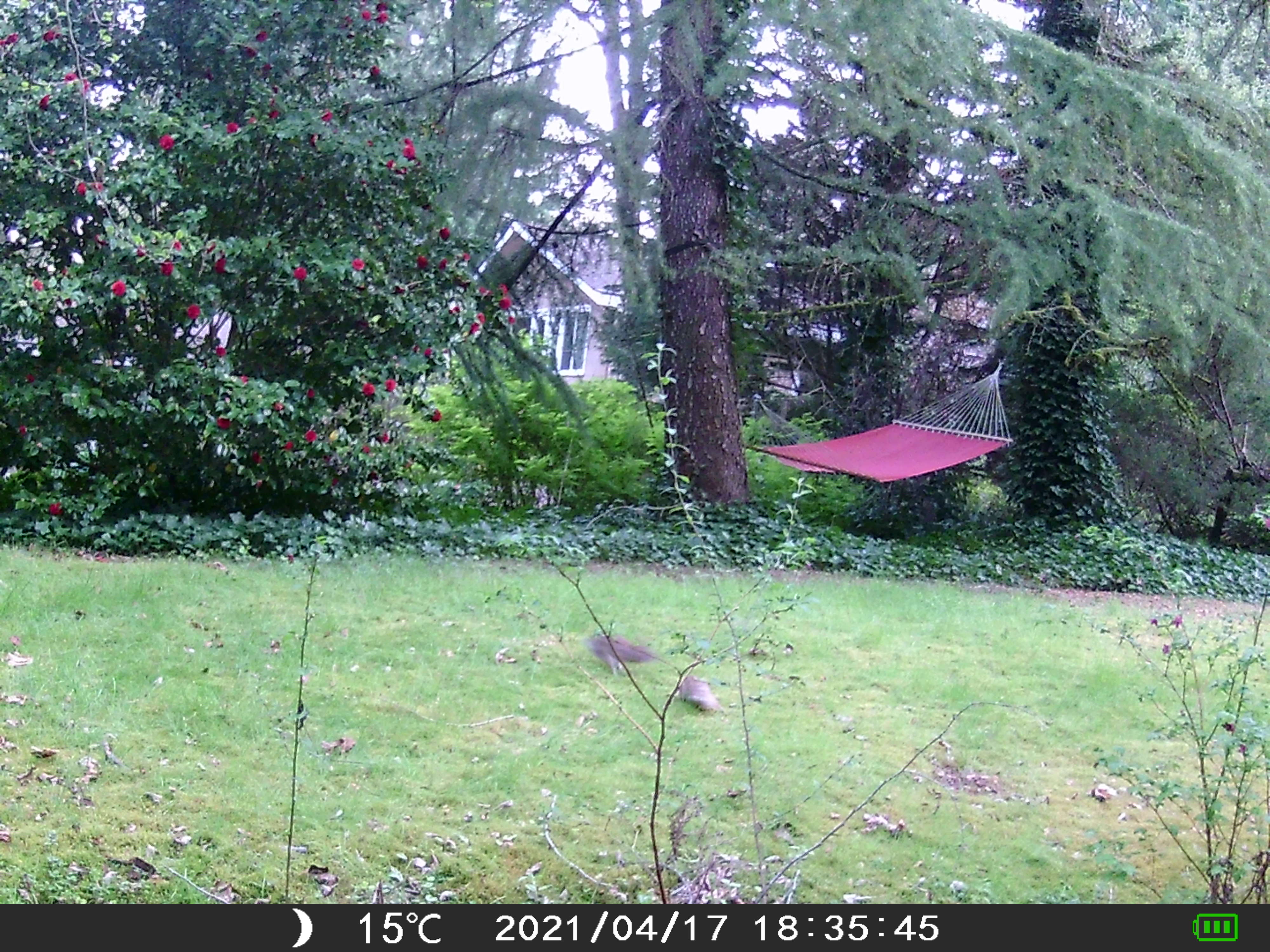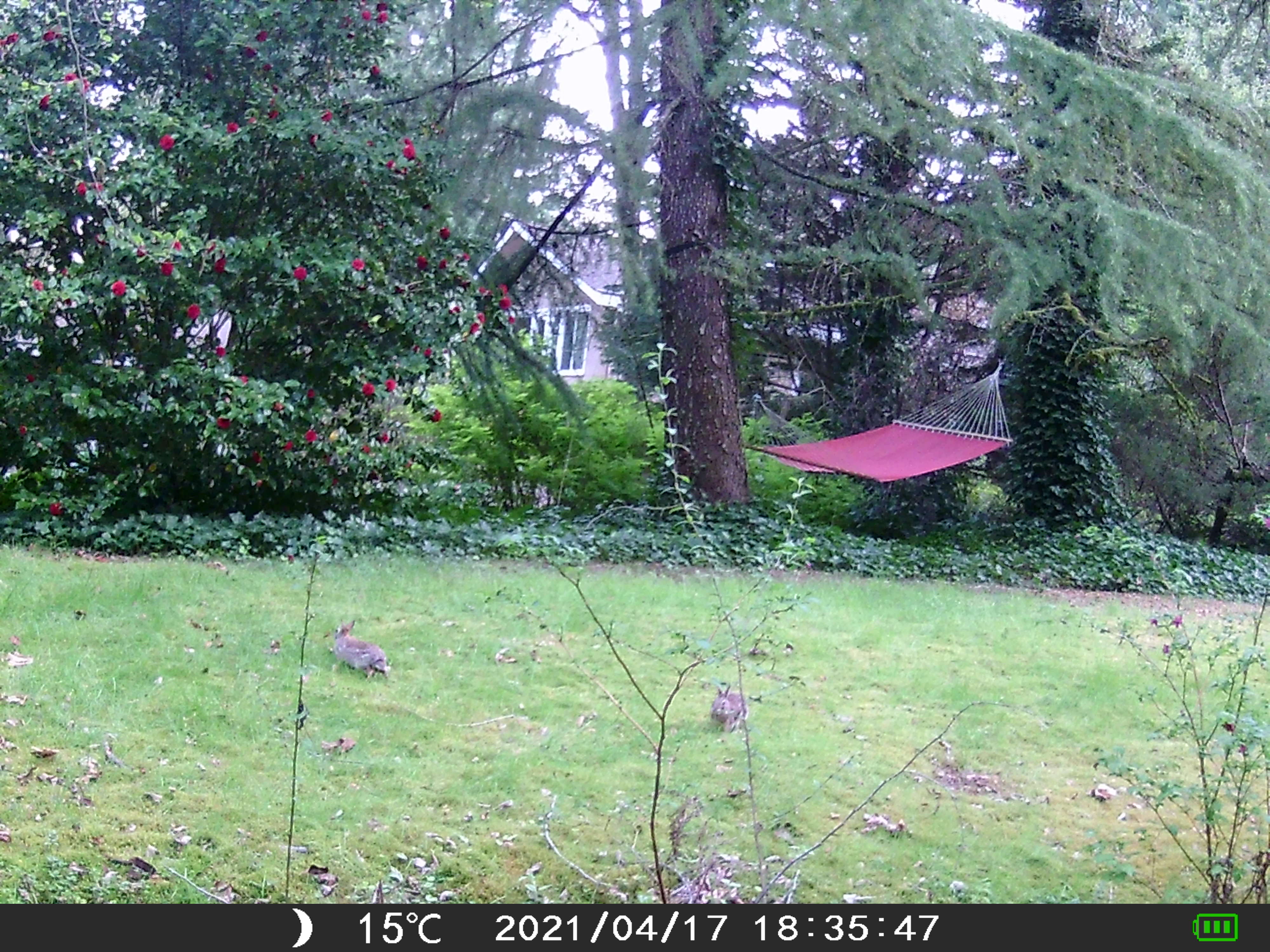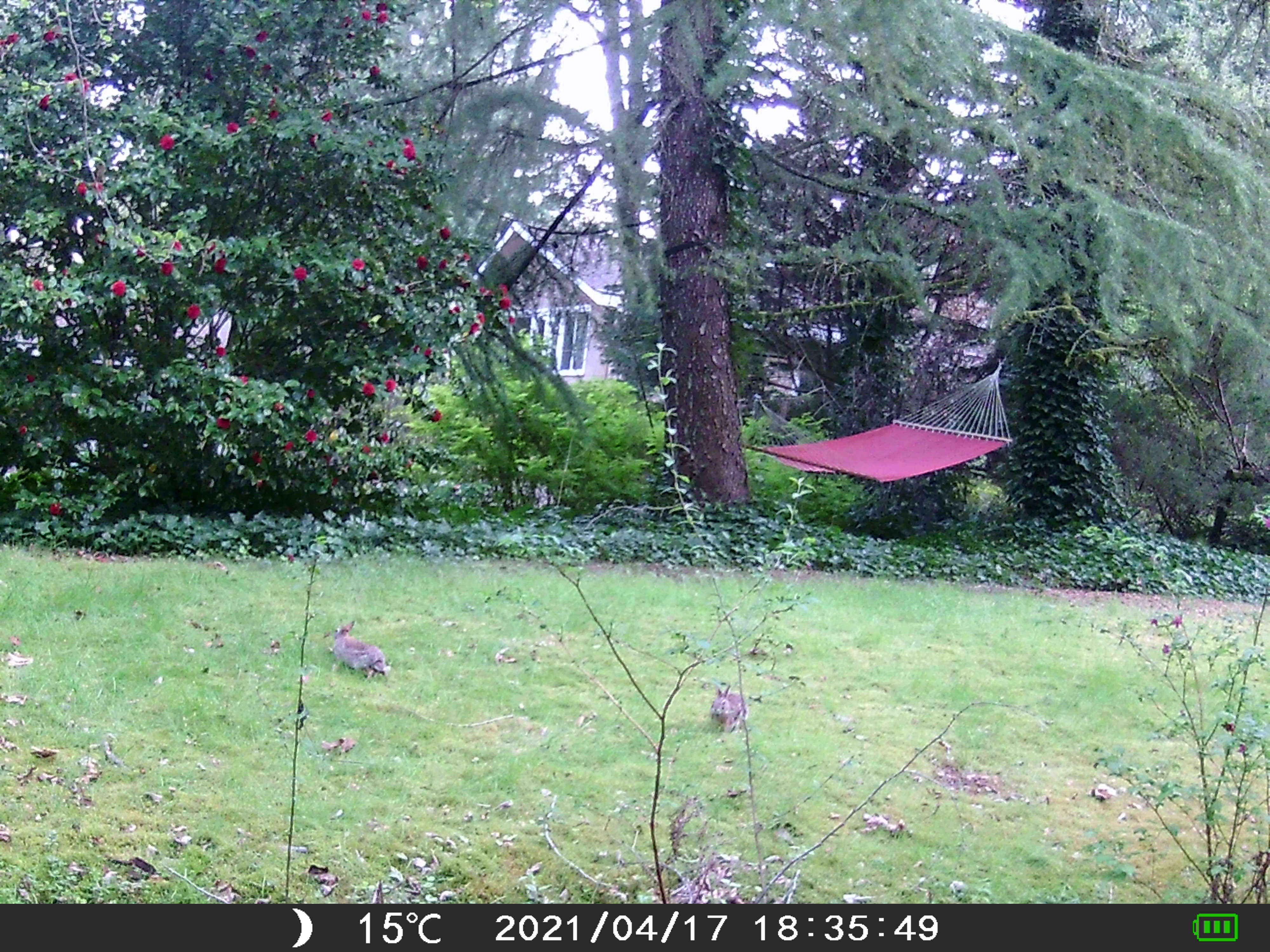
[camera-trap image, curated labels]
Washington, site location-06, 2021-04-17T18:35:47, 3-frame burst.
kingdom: Animalia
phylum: Chordata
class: Mammalia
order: Lagomorpha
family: Leporidae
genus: Sylvilagus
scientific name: Sylvilagus floridanus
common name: eastern cottontail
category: rabbit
Rabbit (eastern cottontail) (Sylvilagus floridanus).